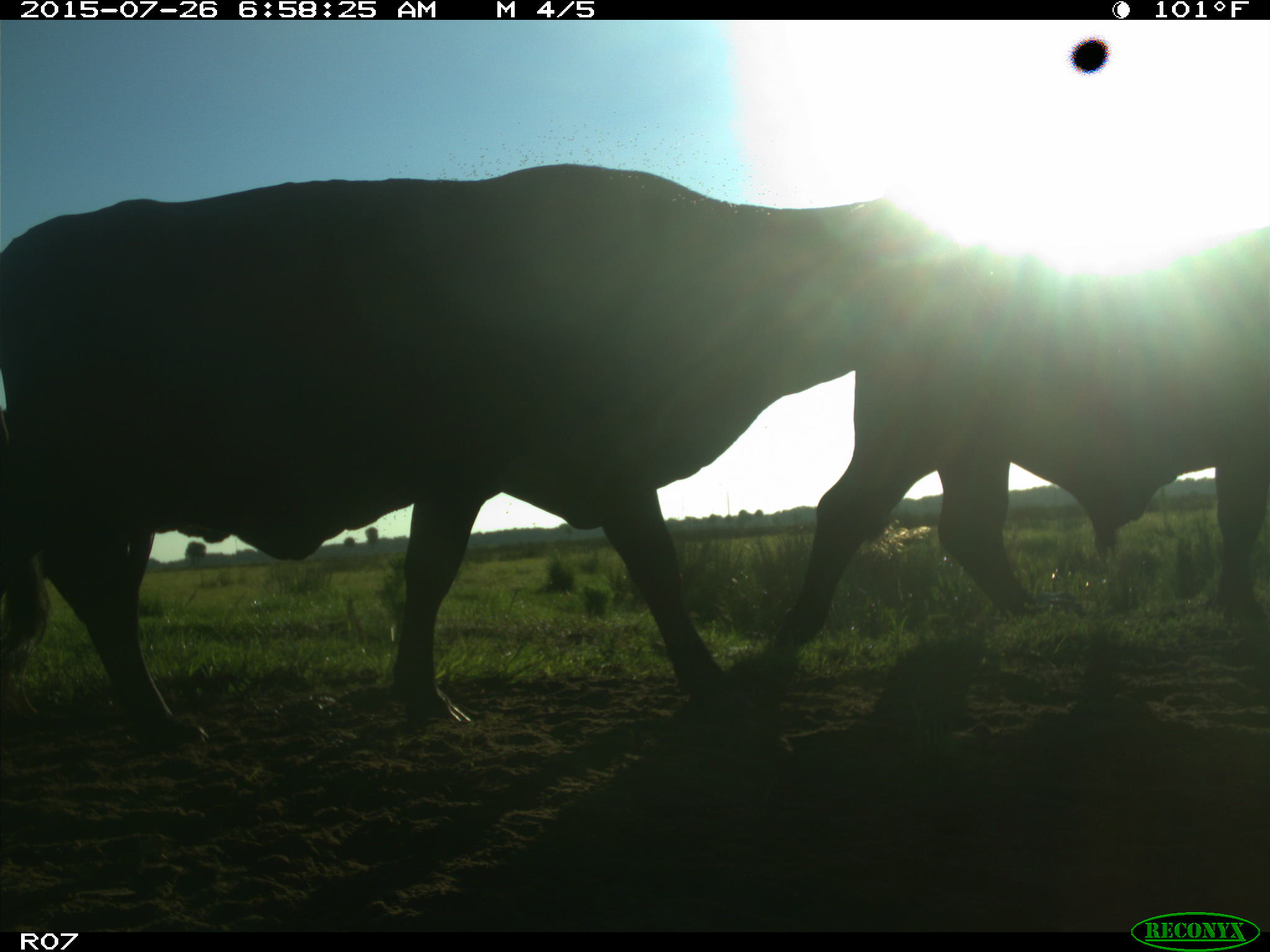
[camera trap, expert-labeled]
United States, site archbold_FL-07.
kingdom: Animalia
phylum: Chordata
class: Mammalia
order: Artiodactyla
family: Bovidae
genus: Bos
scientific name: Bos taurus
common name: domestic cow